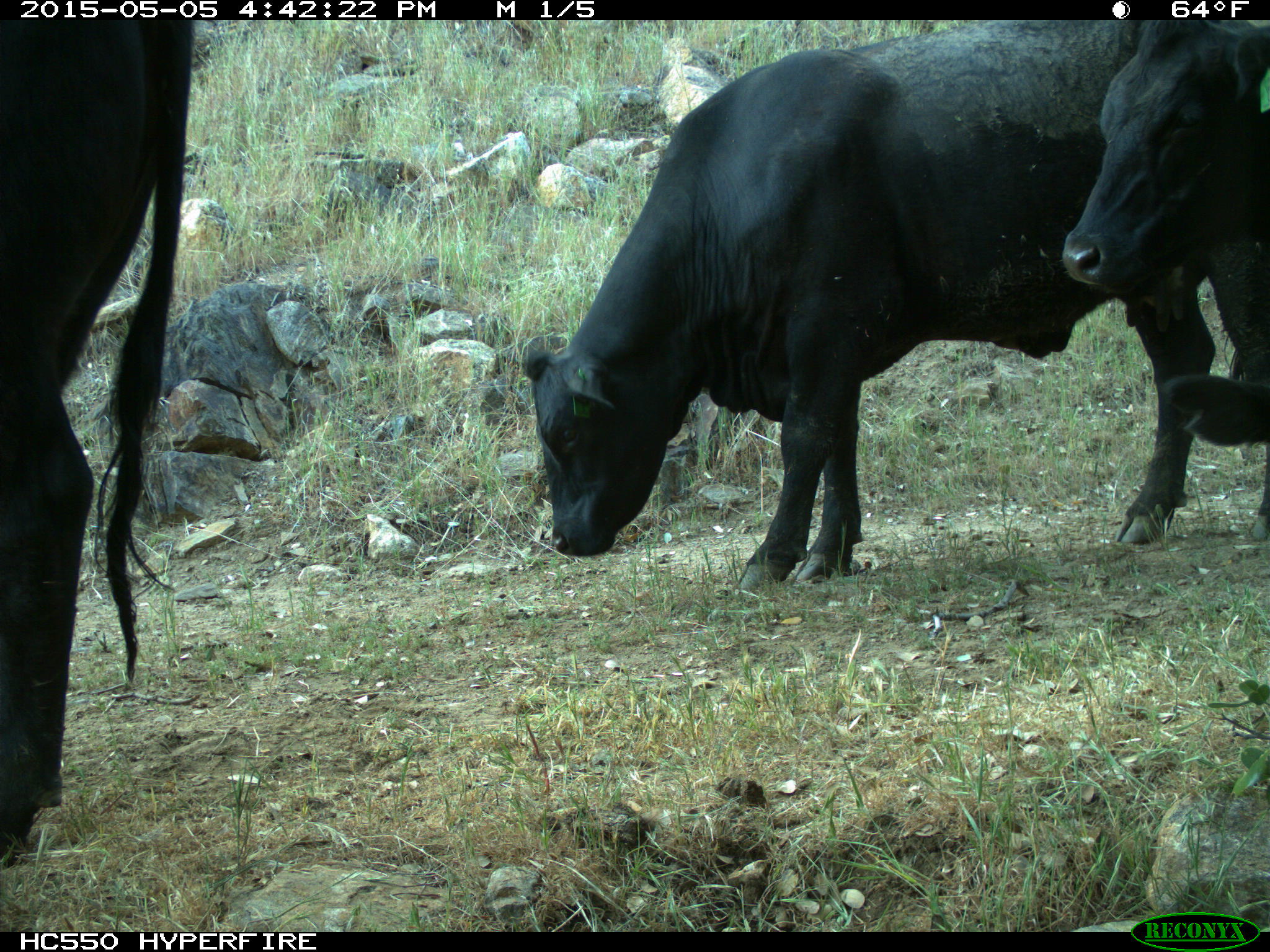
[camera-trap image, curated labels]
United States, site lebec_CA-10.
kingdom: Animalia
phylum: Chordata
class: Mammalia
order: Artiodactyla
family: Bovidae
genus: Bos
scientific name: Bos taurus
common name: domestic cow